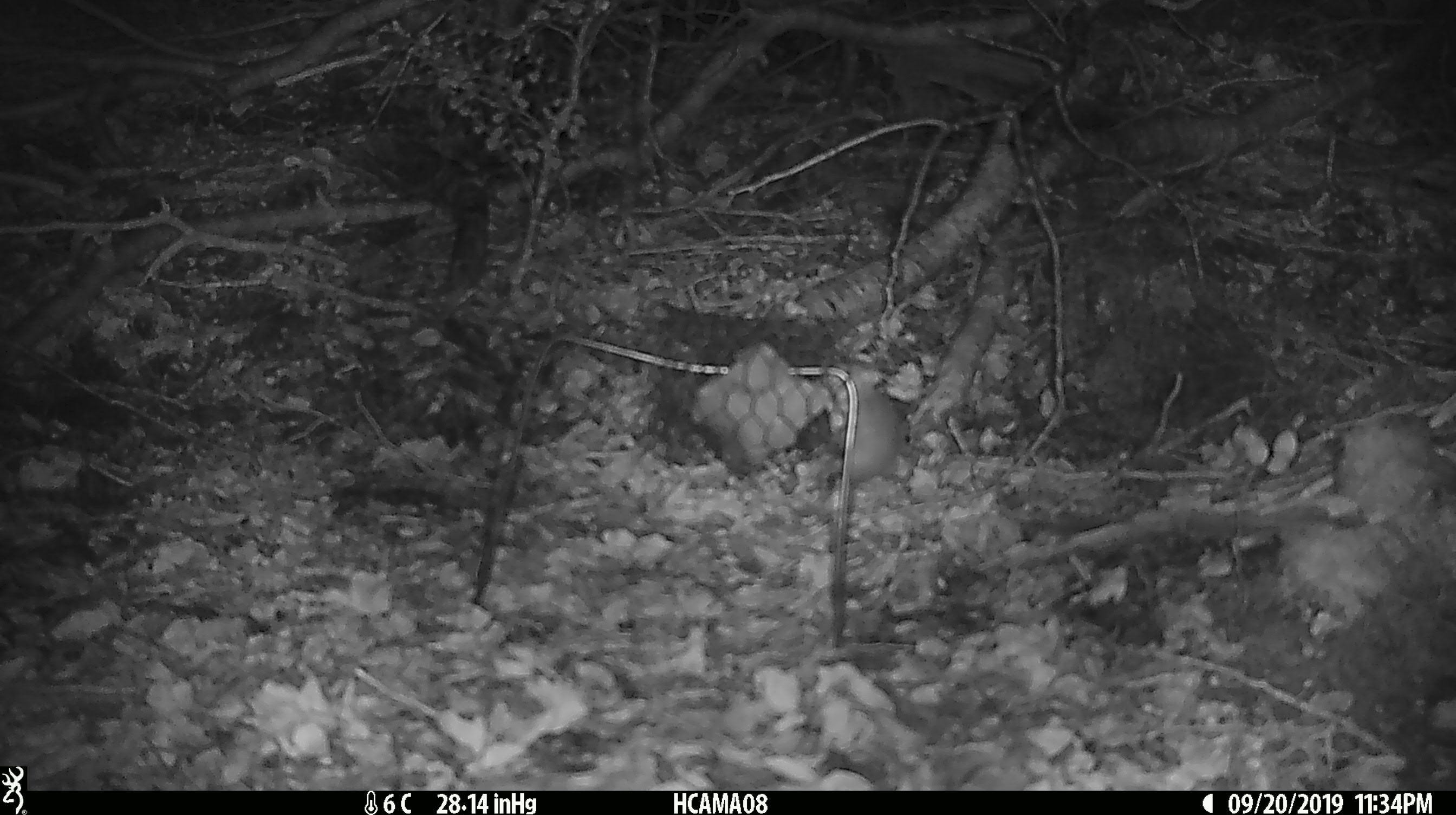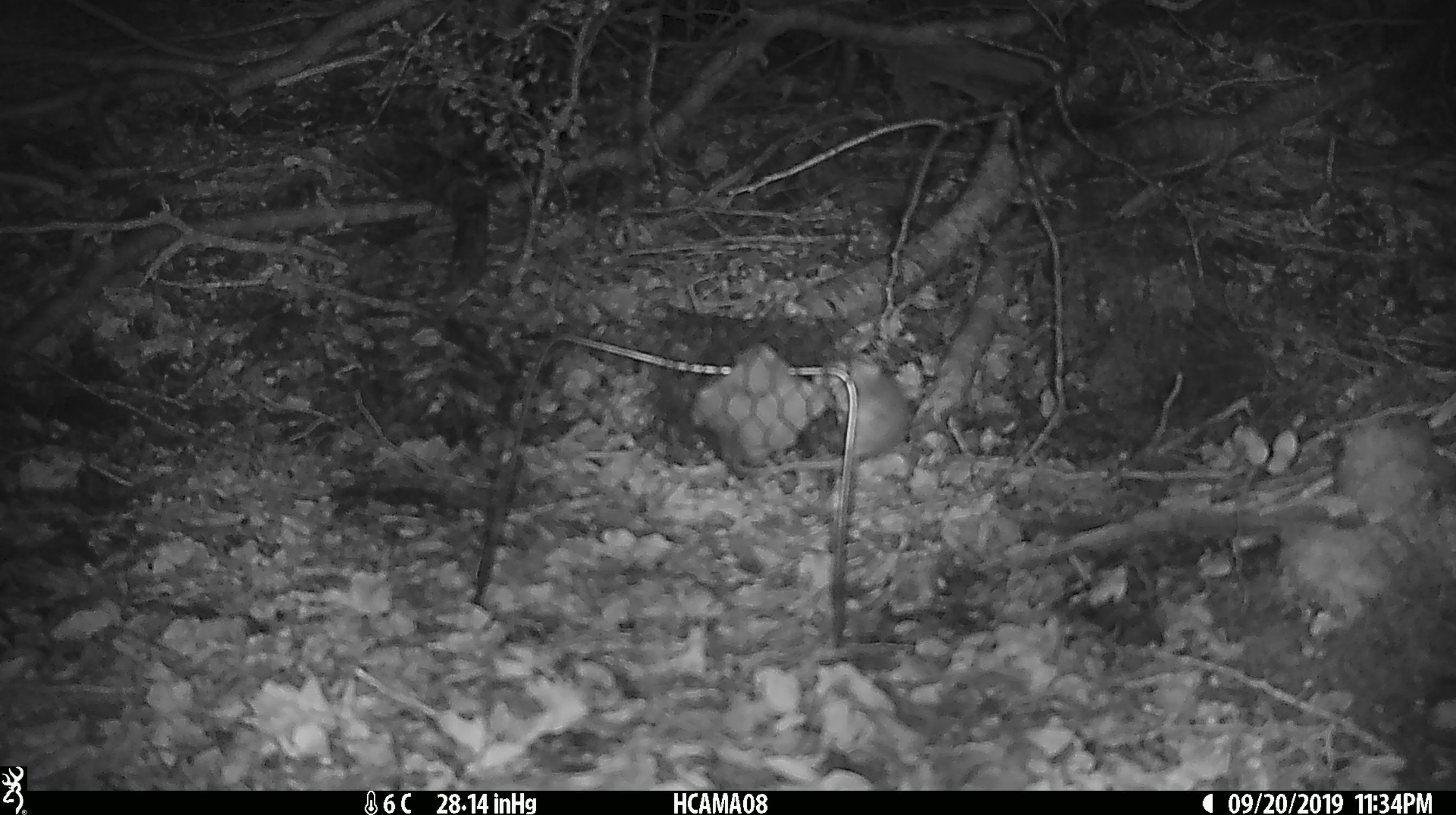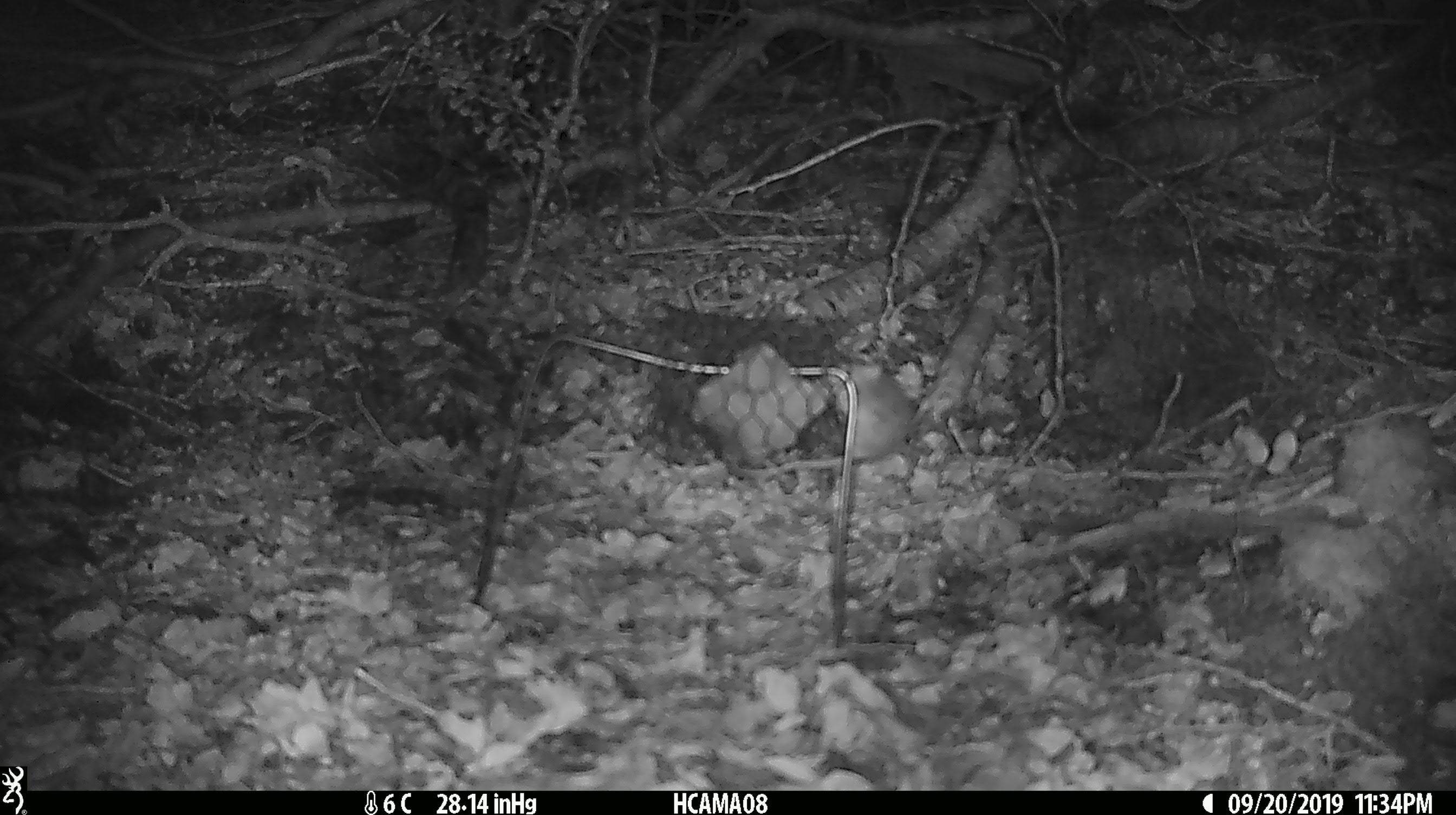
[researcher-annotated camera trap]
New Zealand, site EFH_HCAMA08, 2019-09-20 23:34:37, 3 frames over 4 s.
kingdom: Animalia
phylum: Chordata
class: Mammalia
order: Rodentia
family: Muridae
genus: Mus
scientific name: Mus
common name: mouse